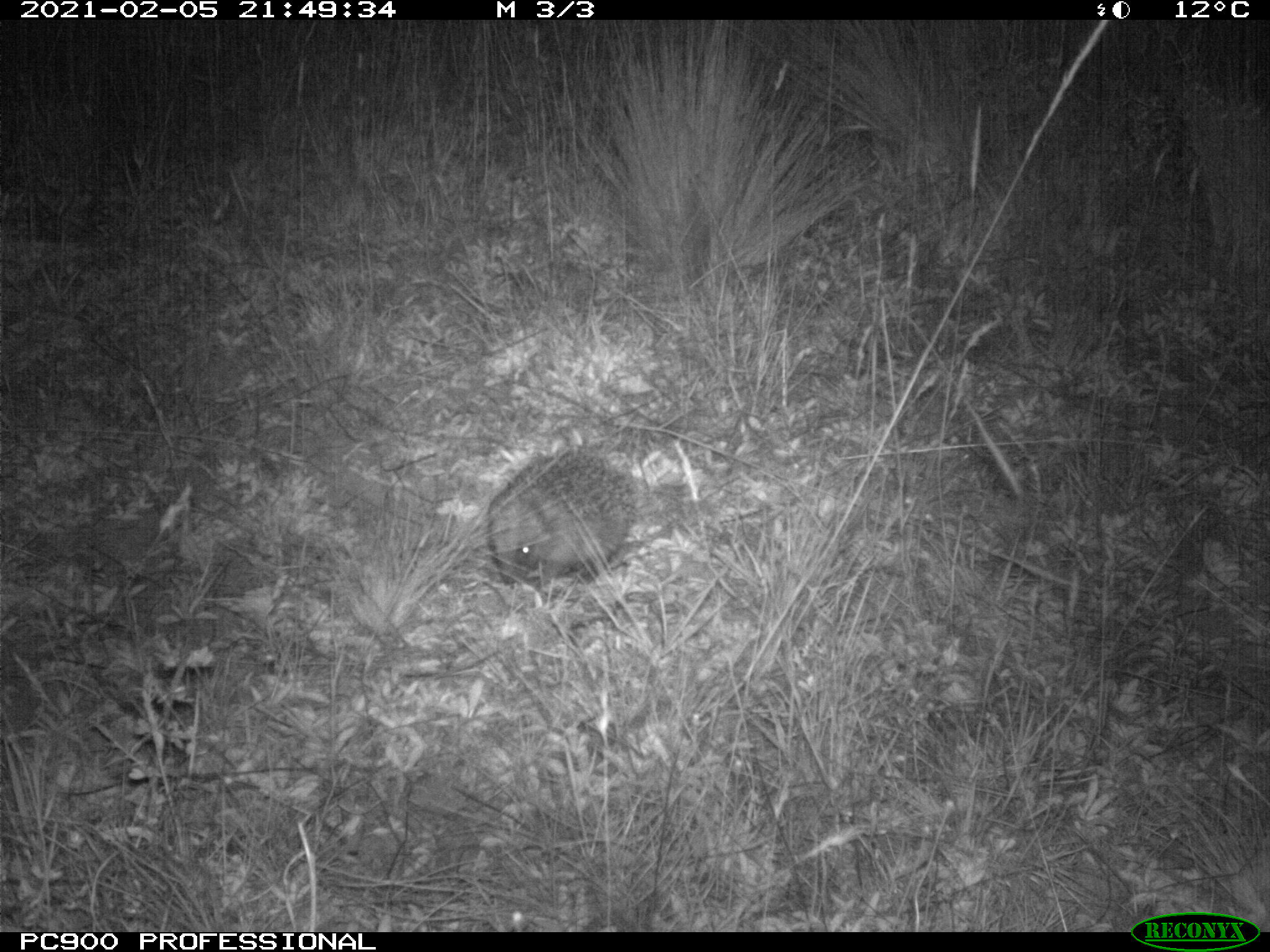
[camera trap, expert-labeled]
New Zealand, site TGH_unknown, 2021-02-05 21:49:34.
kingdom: Animalia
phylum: Chordata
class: Mammalia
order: Eulipotyphla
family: Erinaceidae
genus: Erinaceus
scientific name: Erinaceus europaeus europaeus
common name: european hedgehog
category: hedgehog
Hedgehog (european hedgehog) (Erinaceus europaeus europaeus).